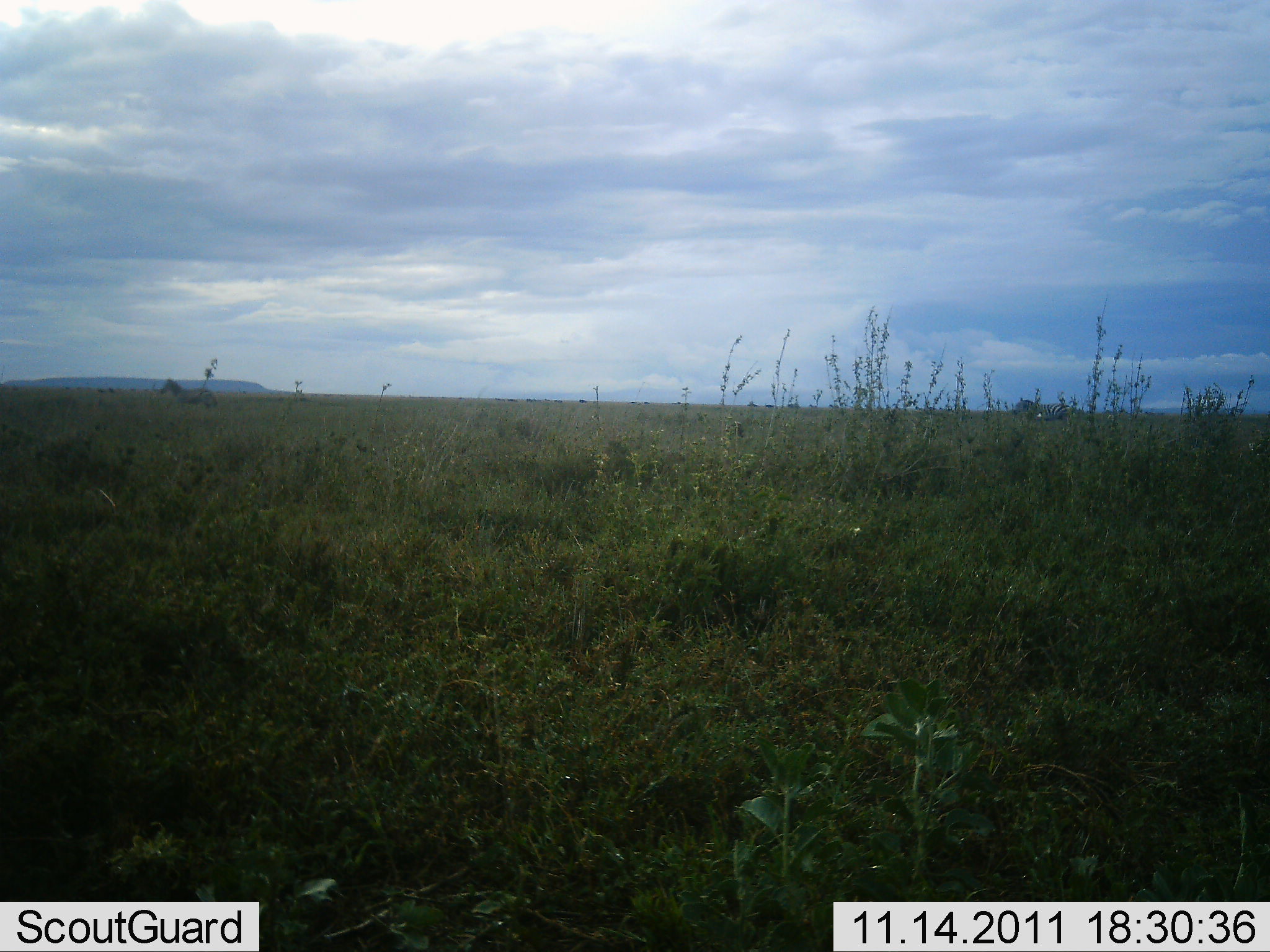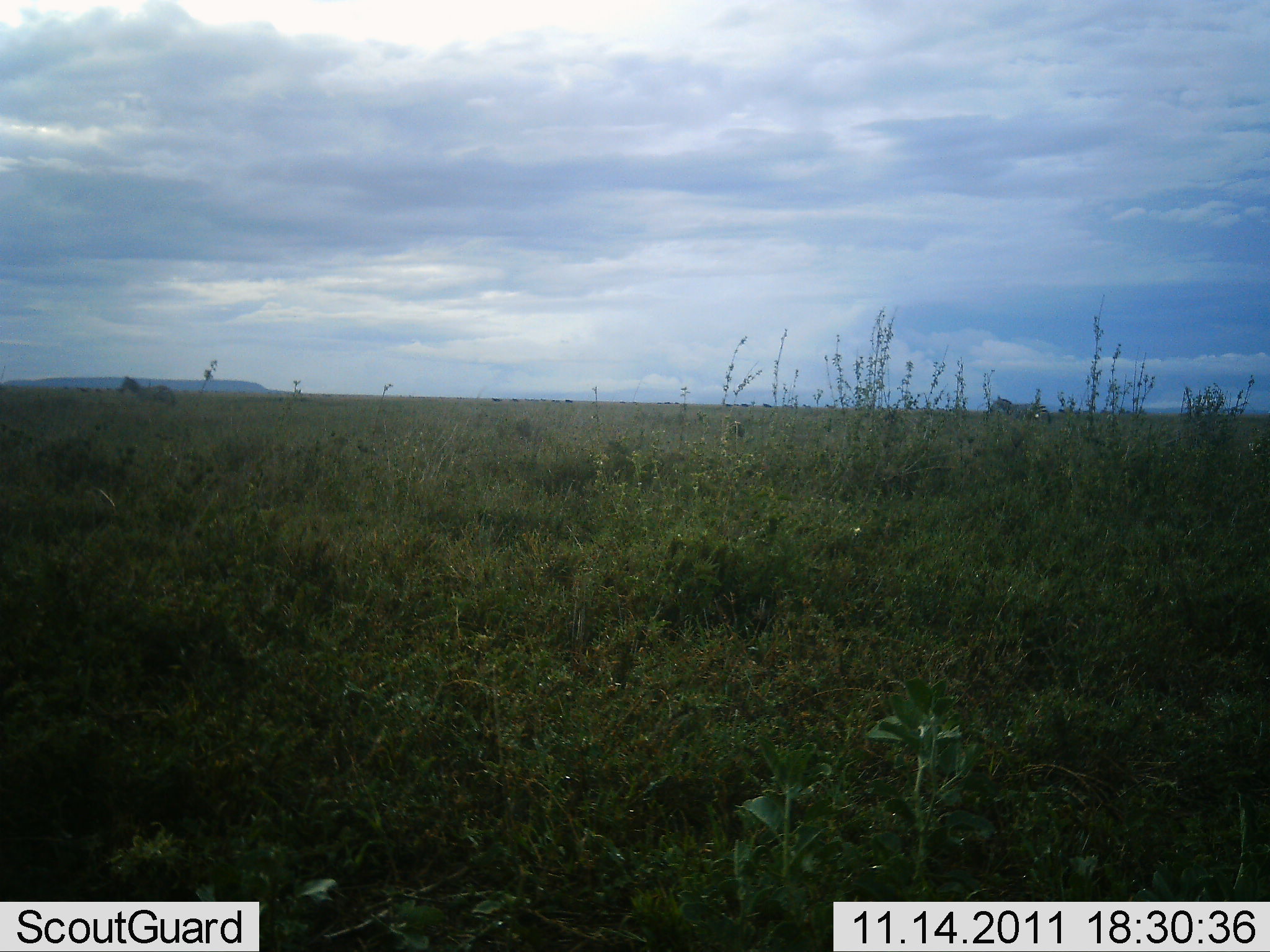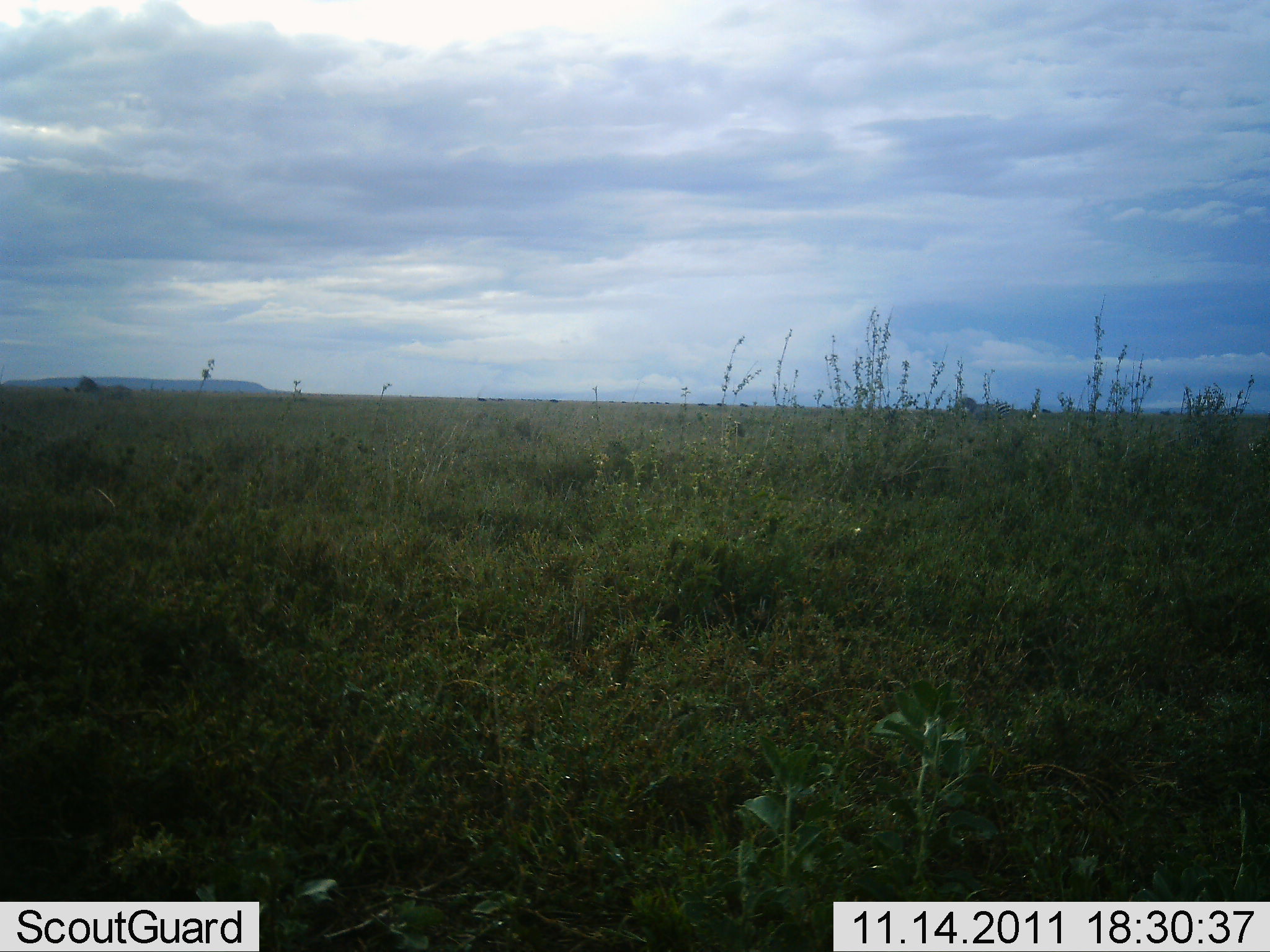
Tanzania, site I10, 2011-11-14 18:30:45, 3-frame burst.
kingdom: Animalia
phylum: Chordata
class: Mammalia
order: Perissodactyla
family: Equidae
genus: Equus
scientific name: Equus quagga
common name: plains zebra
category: zebra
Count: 2.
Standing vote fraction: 8%.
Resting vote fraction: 0%.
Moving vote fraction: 100%.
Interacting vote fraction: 0%.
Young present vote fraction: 0%.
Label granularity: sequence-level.